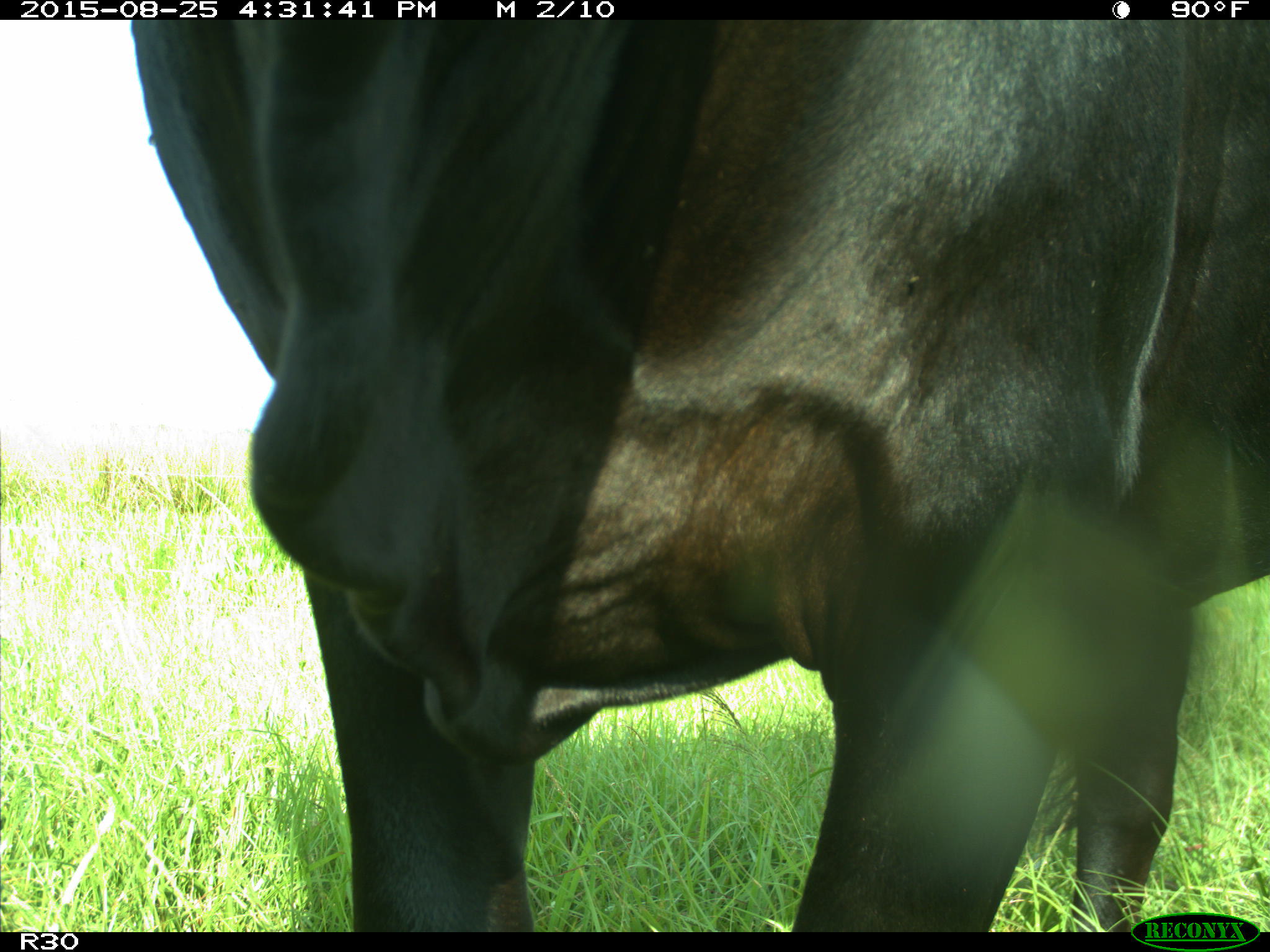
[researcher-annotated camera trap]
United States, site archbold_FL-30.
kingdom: Animalia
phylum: Chordata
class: Mammalia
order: Artiodactyla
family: Bovidae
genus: Bos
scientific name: Bos taurus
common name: domestic cow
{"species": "Bos taurus (domestic cow)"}